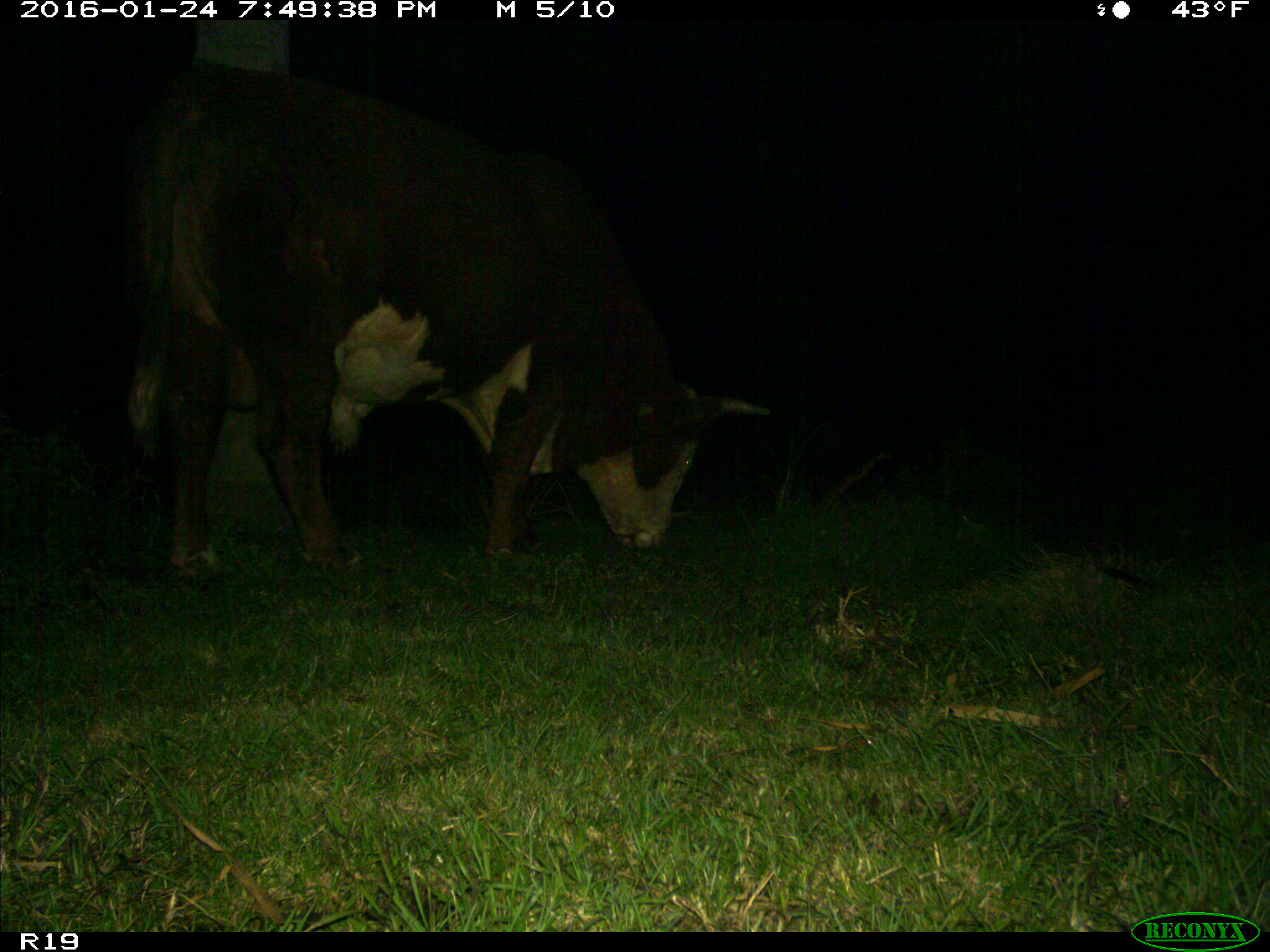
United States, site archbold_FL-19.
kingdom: Animalia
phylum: Chordata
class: Mammalia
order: Artiodactyla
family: Bovidae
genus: Bos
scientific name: Bos taurus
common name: domestic cow